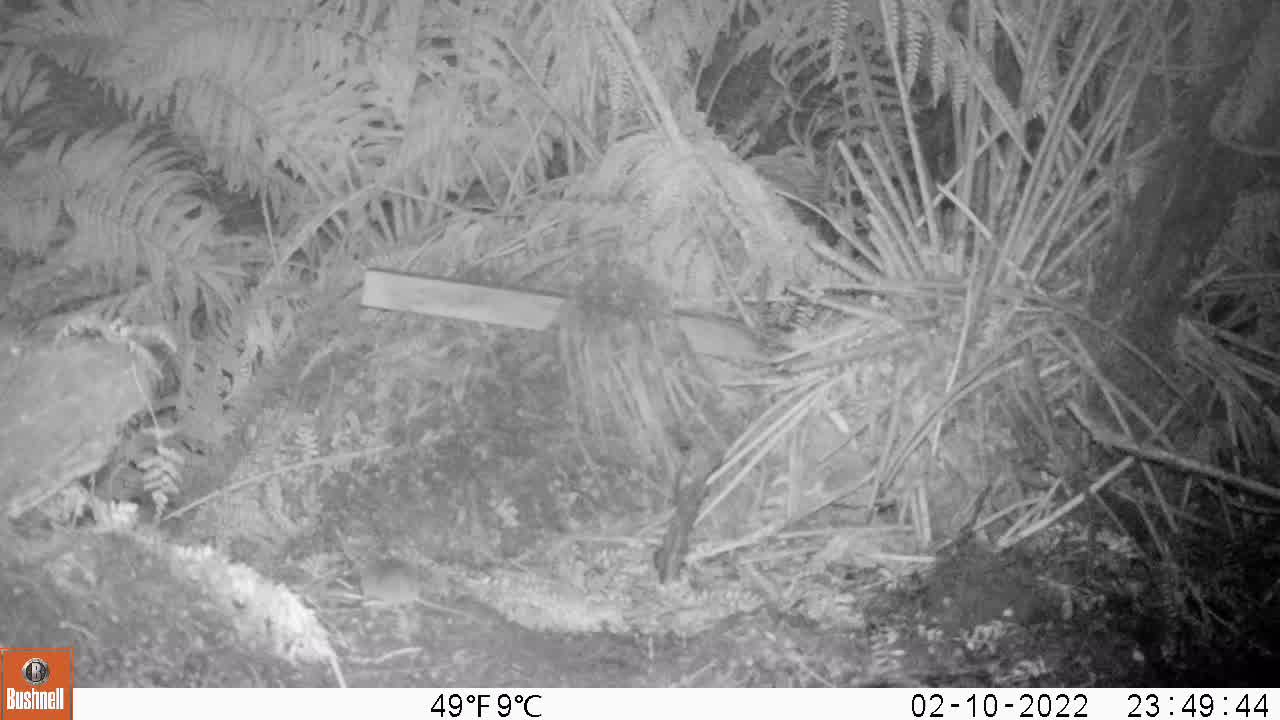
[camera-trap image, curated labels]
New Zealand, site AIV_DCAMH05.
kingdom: Animalia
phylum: Chordata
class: Mammalia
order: Rodentia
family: Muridae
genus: Mus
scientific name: Mus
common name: mouse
Mouse (Mus).